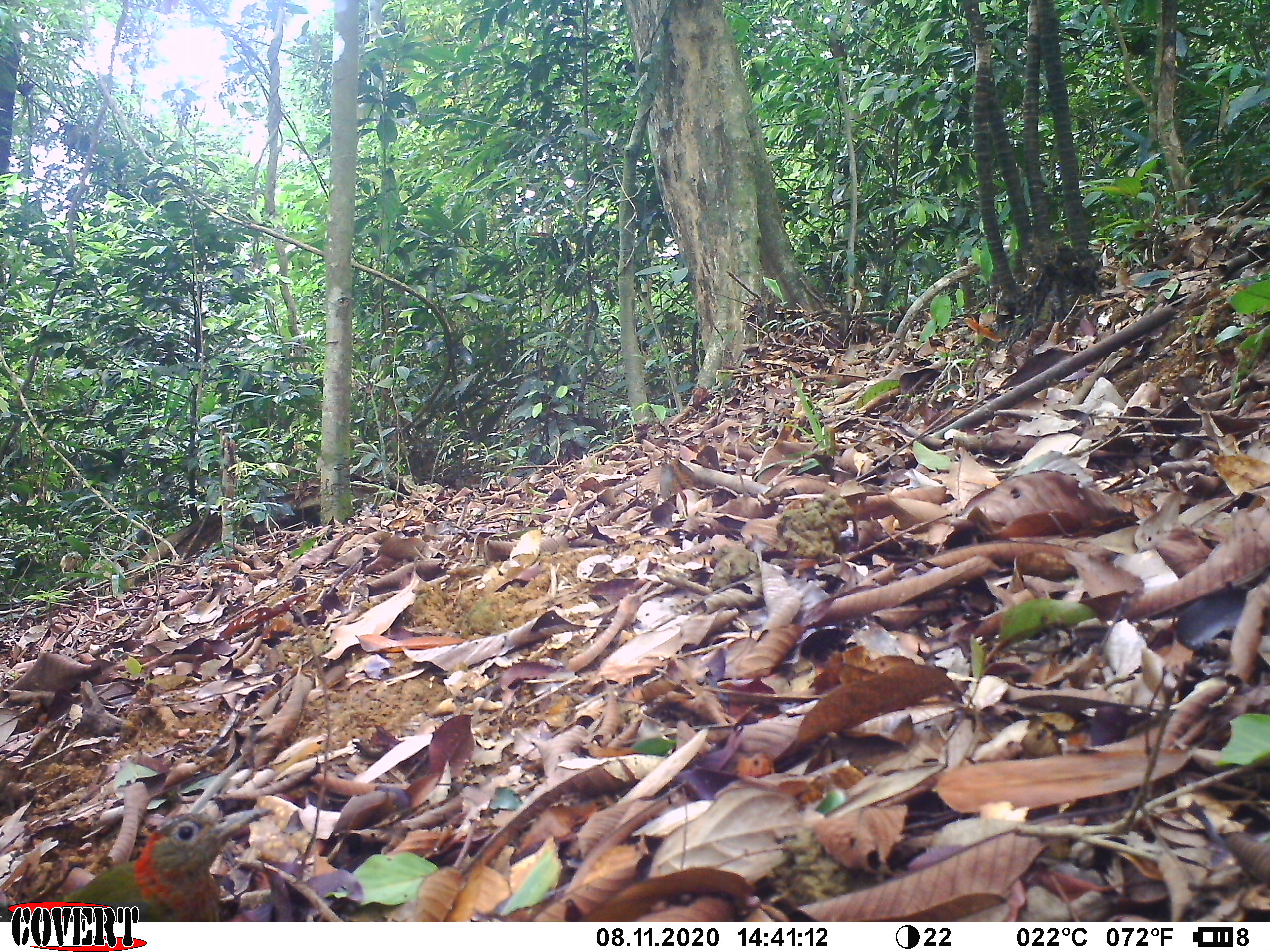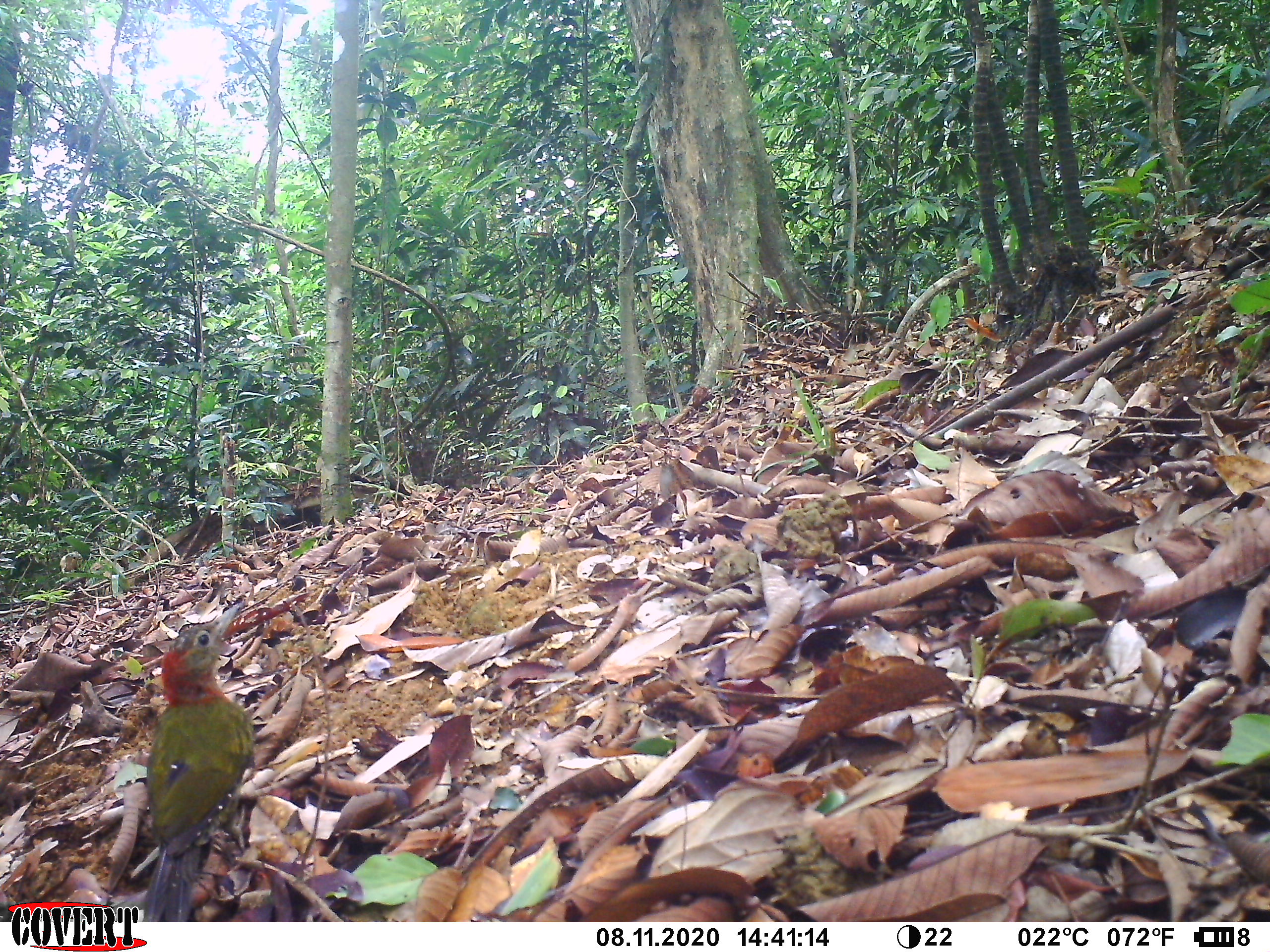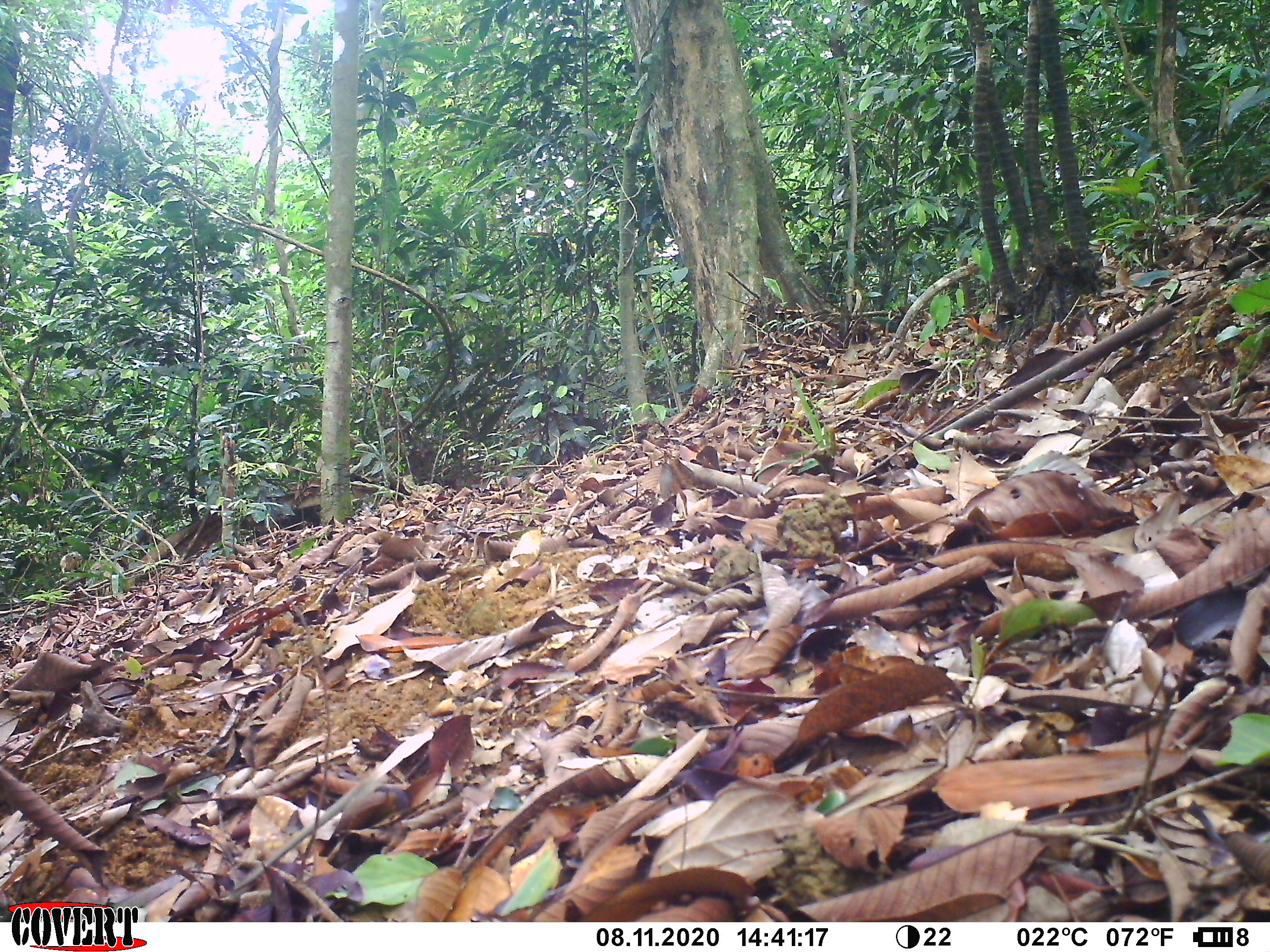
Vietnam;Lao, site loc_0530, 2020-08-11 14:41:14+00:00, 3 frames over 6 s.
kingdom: Animalia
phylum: Chordata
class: Aves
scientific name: Aves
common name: bird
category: unidentified bird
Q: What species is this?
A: Unidentified bird (bird) (Aves).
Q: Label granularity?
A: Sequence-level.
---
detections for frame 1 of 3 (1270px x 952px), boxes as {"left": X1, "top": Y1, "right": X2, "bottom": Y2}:
unidentified bird: {"left": 57, "top": 807, "right": 271, "bottom": 921}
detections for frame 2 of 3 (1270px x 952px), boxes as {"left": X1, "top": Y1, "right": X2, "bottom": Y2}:
unidentified bird: {"left": 139, "top": 602, "right": 258, "bottom": 920}